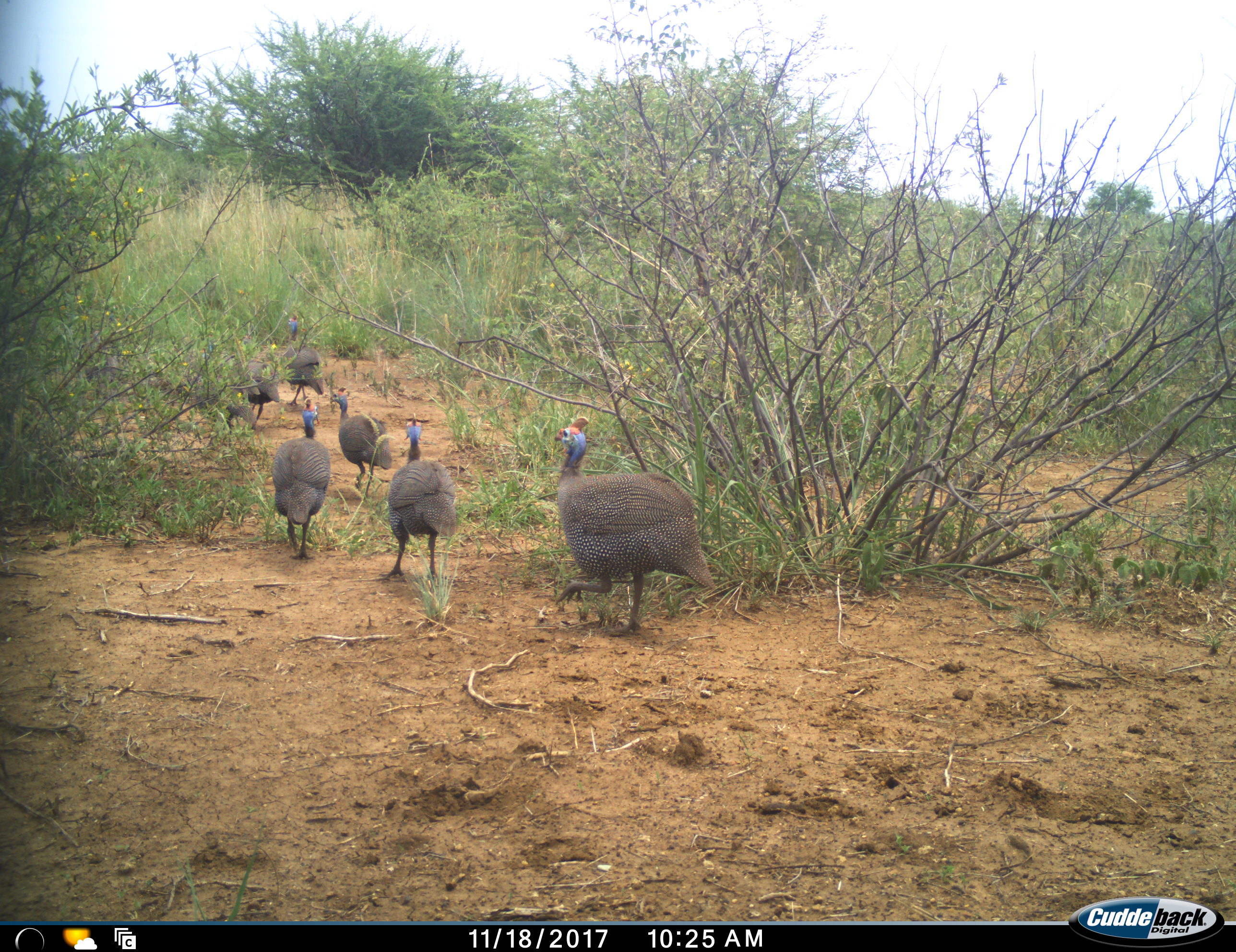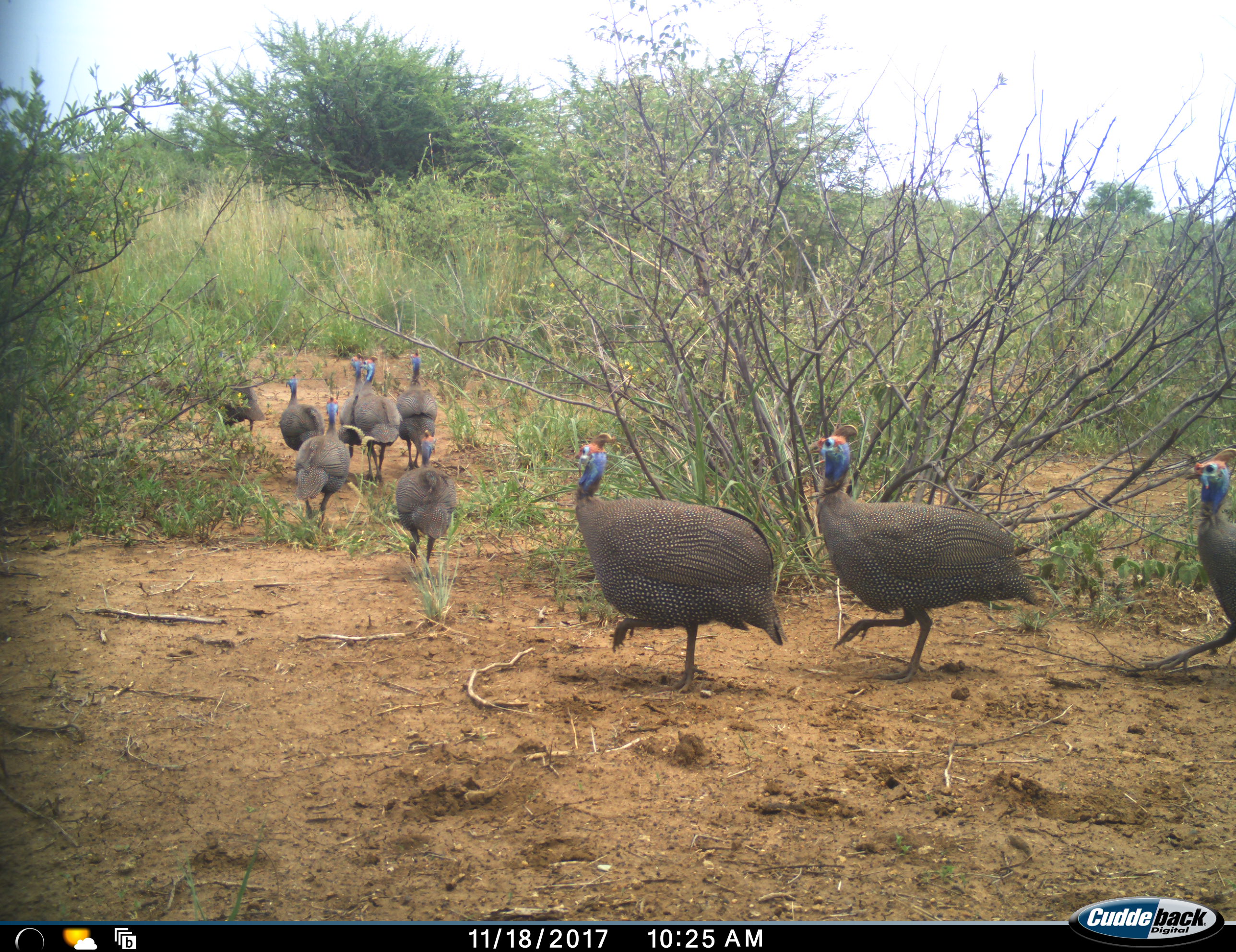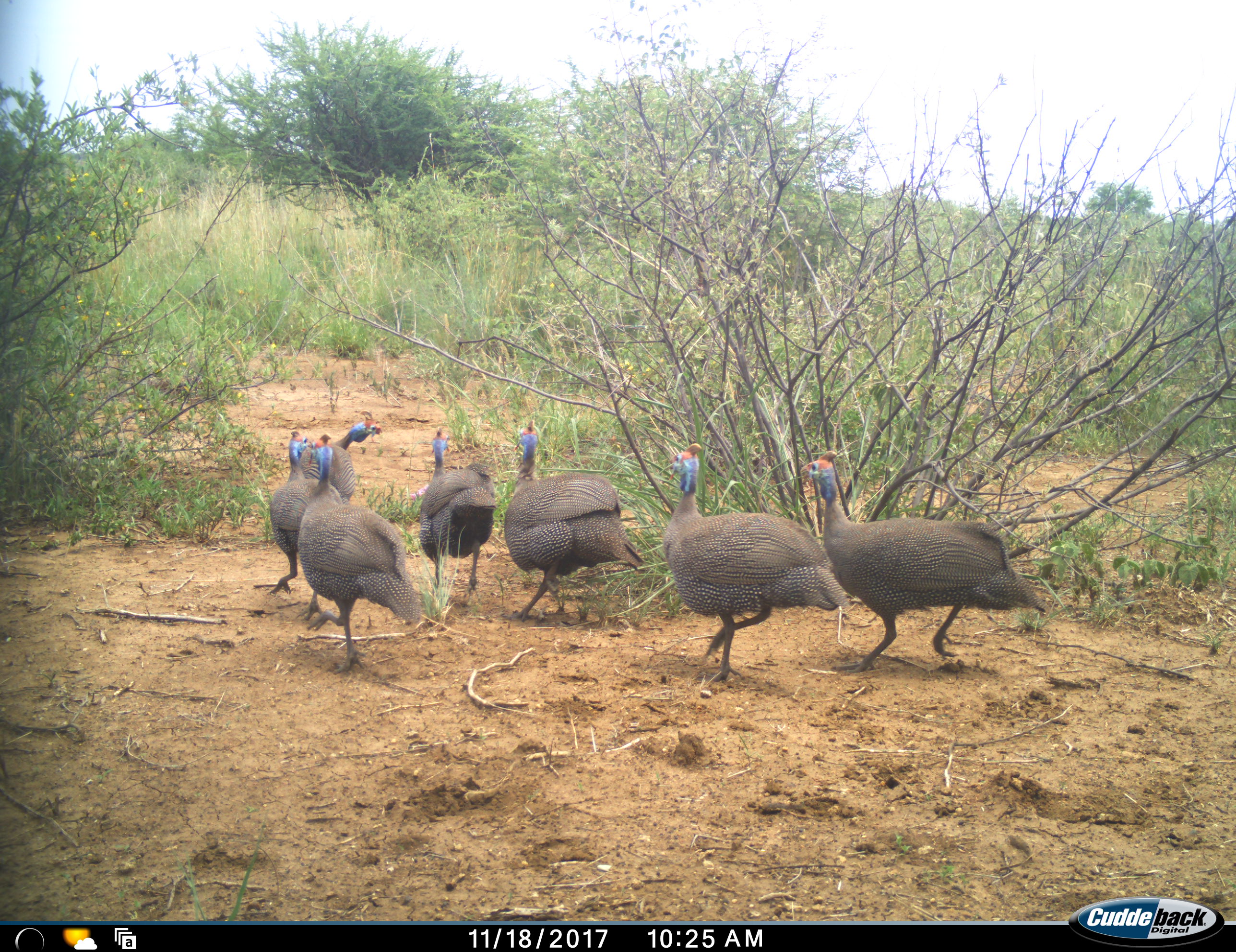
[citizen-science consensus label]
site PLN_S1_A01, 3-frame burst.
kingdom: Animalia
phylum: Chordata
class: Aves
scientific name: Aves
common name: bird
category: birdother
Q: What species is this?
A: Birdother (bird) (Aves).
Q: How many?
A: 9.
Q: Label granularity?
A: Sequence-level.